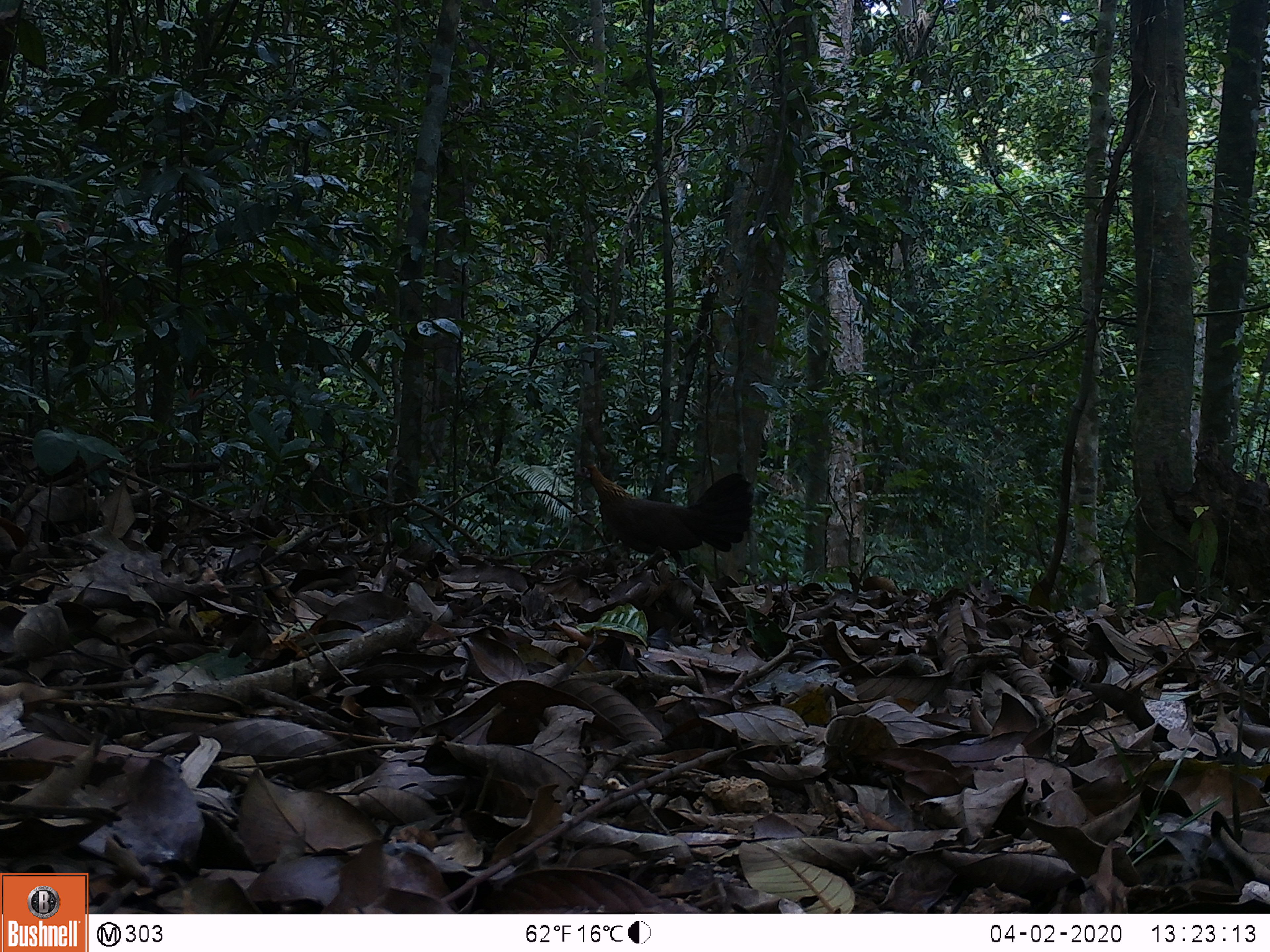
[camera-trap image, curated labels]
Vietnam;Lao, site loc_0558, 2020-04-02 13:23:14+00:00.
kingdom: Animalia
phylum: Chordata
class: Aves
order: Galliformes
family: Phasianidae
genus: Gallus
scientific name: Gallus gallus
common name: red junglefowl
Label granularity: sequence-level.